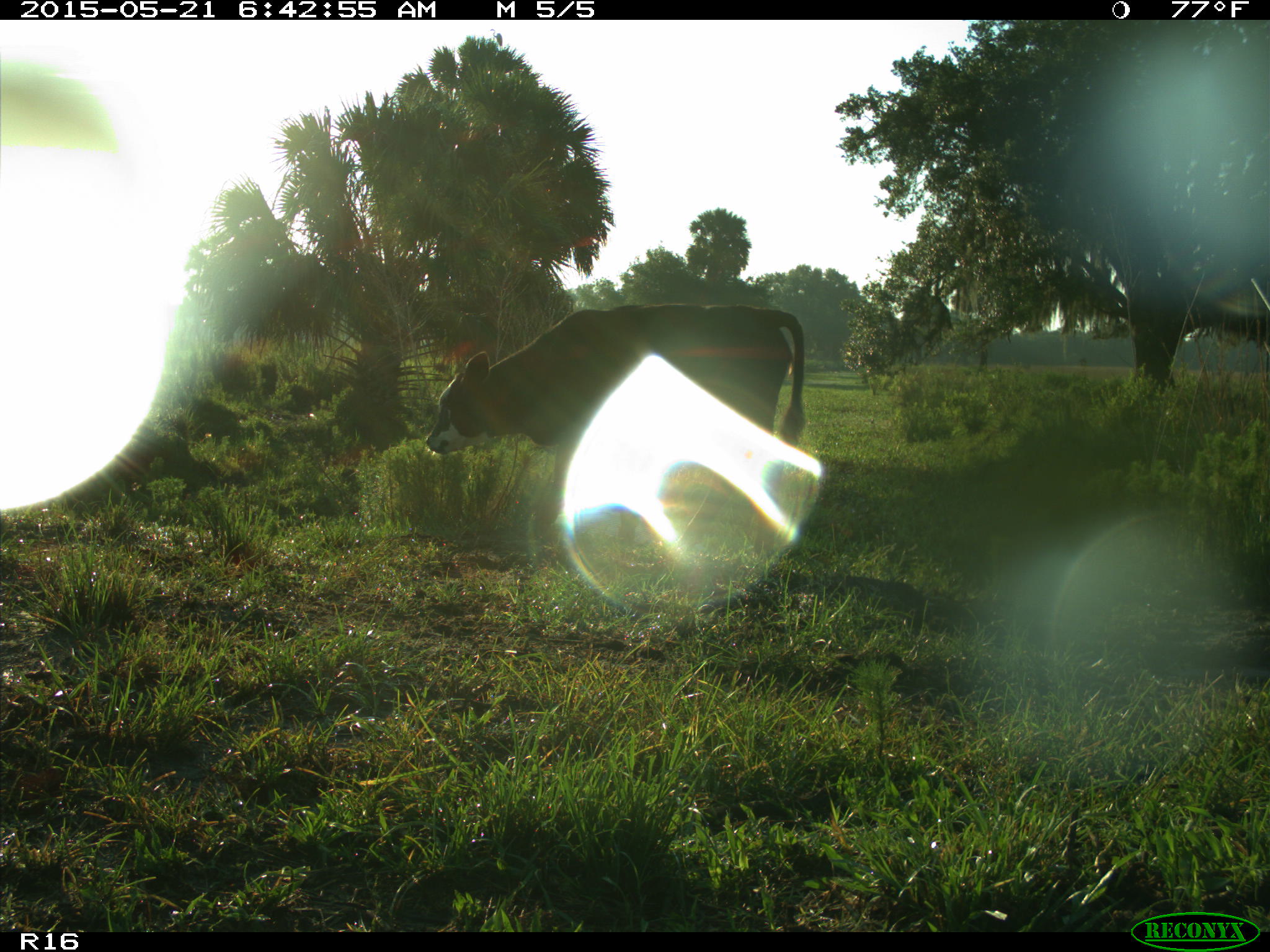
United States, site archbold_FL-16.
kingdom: Animalia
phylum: Chordata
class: Mammalia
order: Artiodactyla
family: Bovidae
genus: Bos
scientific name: Bos taurus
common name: domestic cow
Bos taurus (domestic cow).